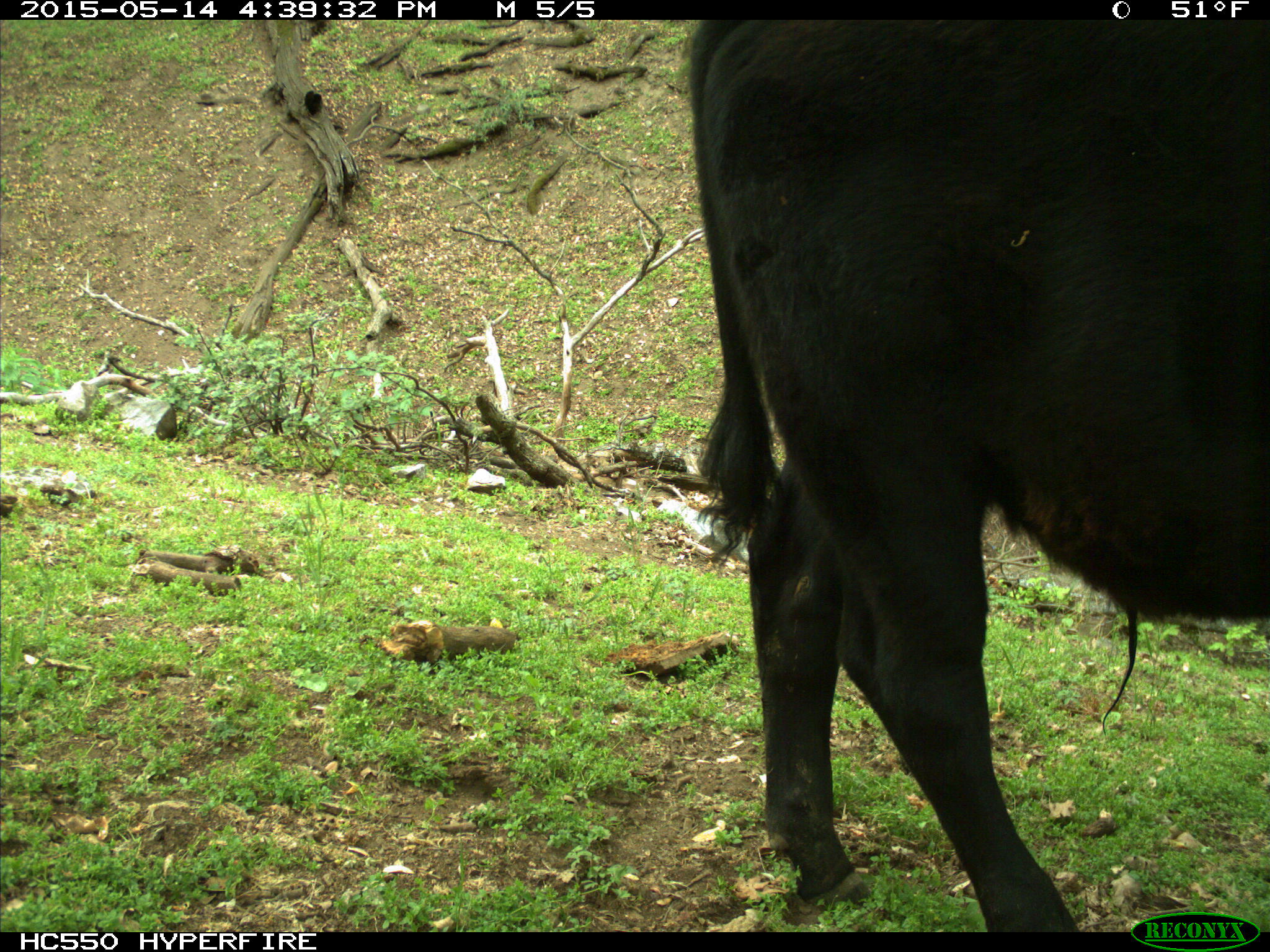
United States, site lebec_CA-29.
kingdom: Animalia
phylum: Chordata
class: Mammalia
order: Artiodactyla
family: Bovidae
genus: Bos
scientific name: Bos taurus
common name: domestic cow